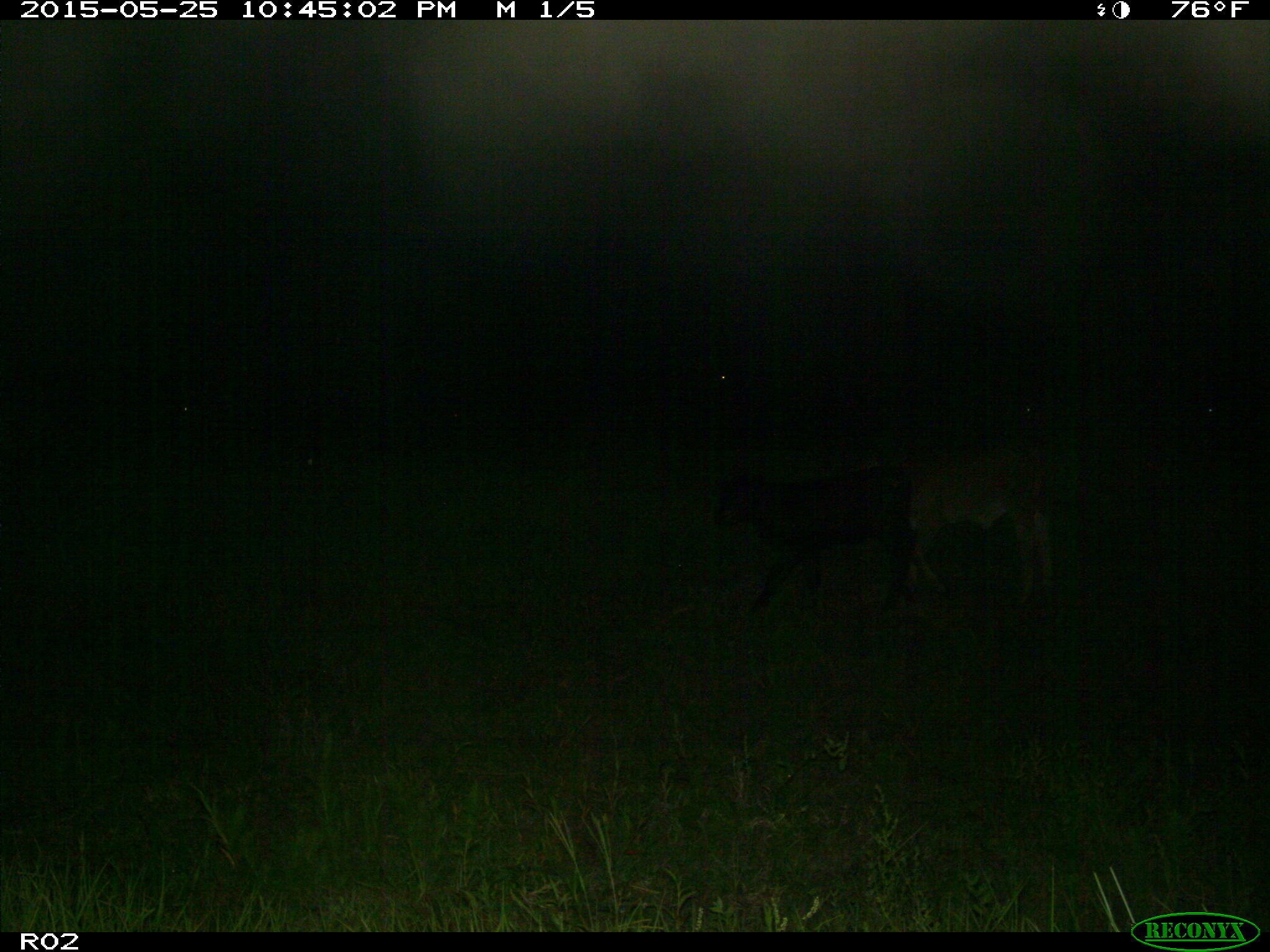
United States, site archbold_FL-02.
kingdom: Animalia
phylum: Chordata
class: Mammalia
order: Artiodactyla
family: Bovidae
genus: Bos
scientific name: Bos taurus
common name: domestic cow